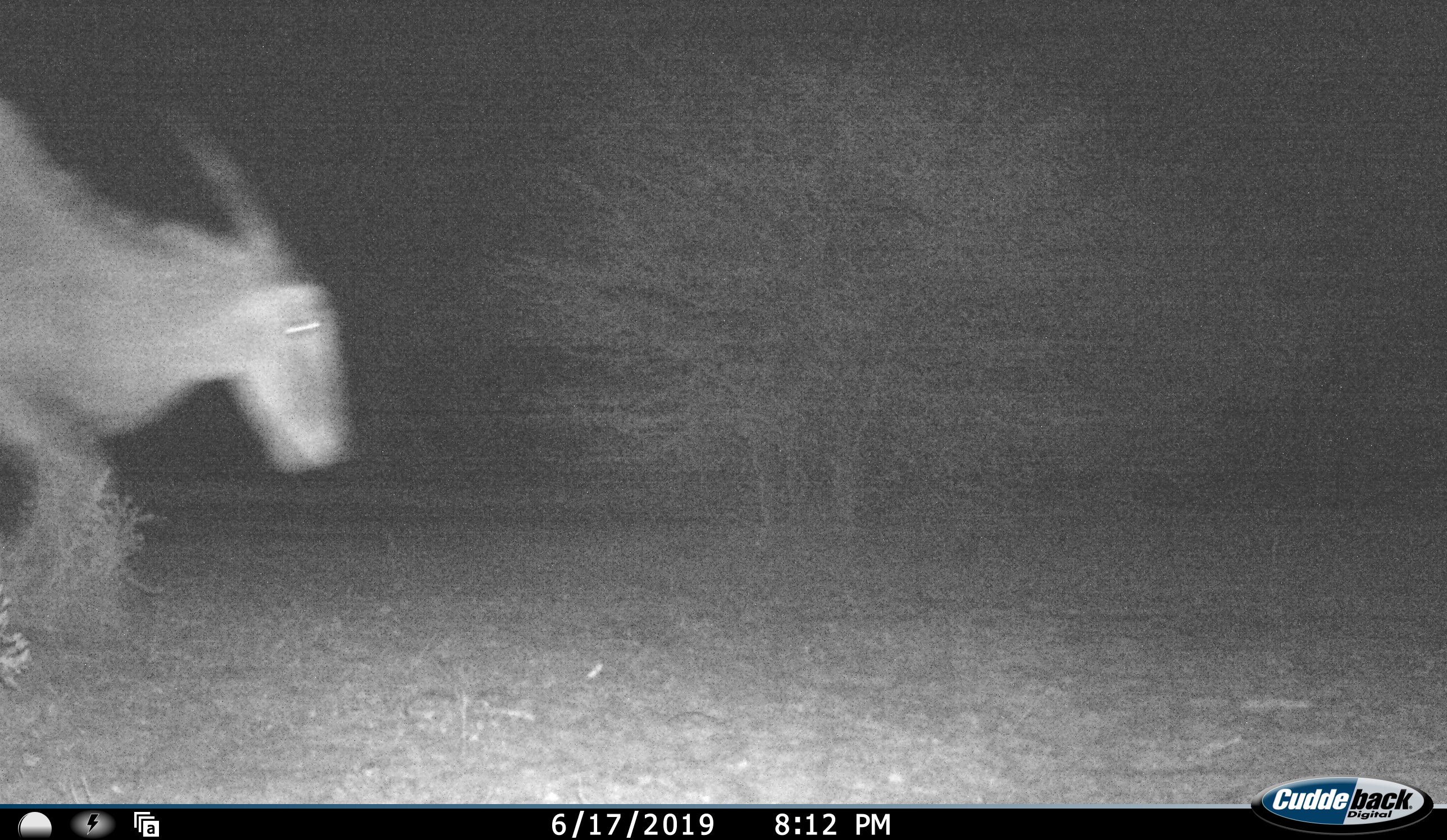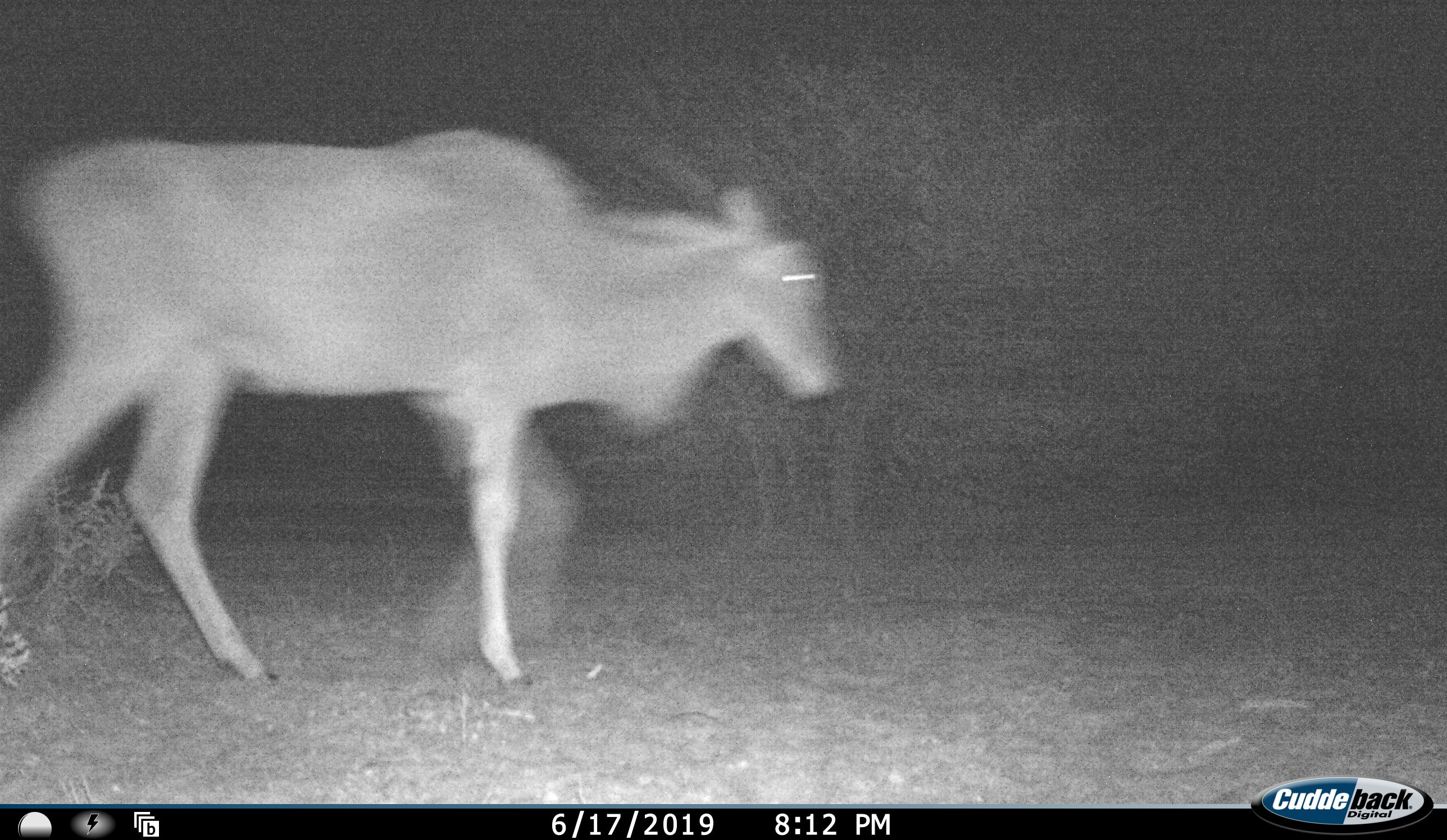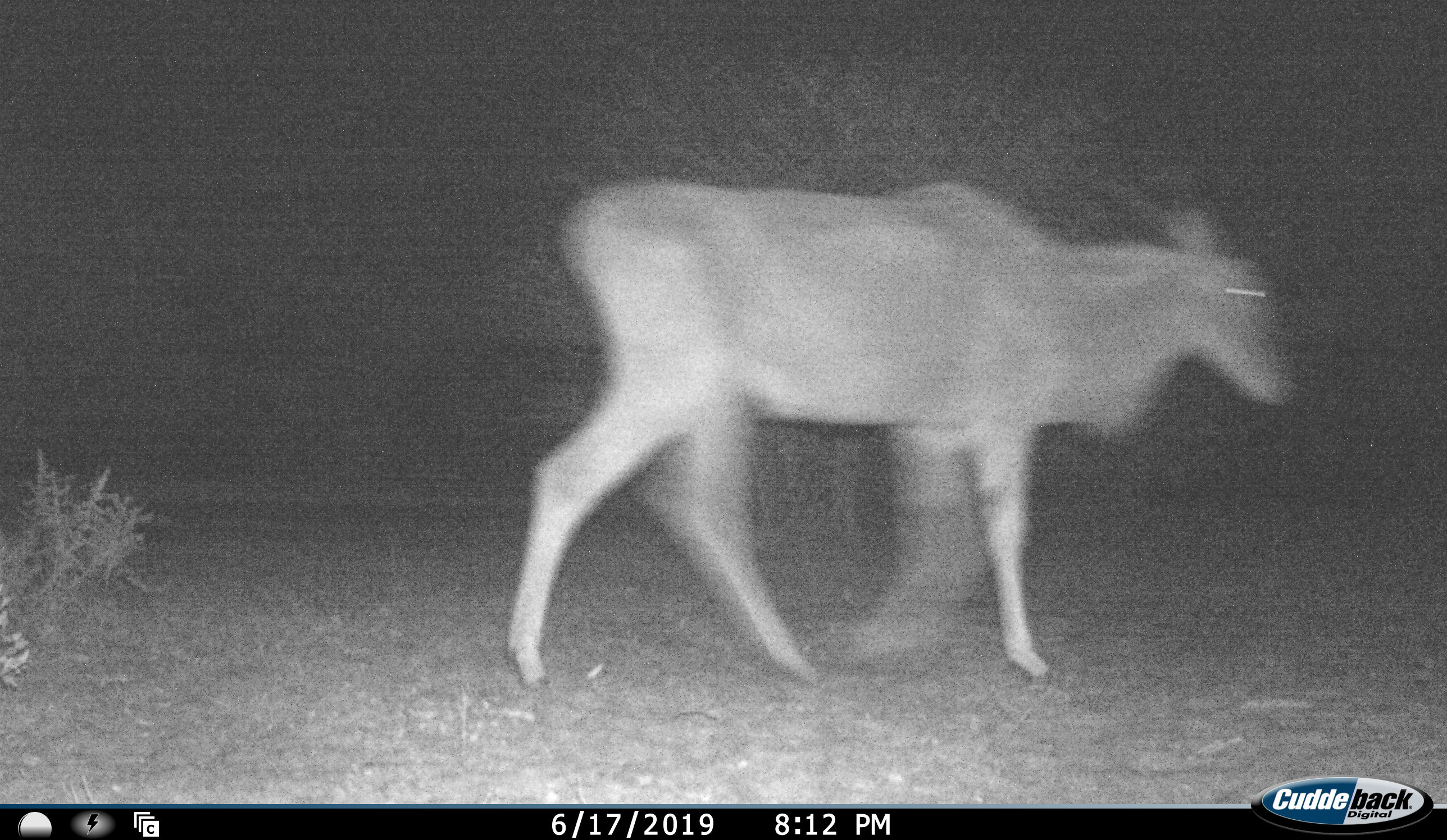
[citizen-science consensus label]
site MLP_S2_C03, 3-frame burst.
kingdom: Animalia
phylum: Chordata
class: Mammalia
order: Artiodactyla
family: Bovidae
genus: Tragelaphus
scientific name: Tragelaphus oryx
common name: eland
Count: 1.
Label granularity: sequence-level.